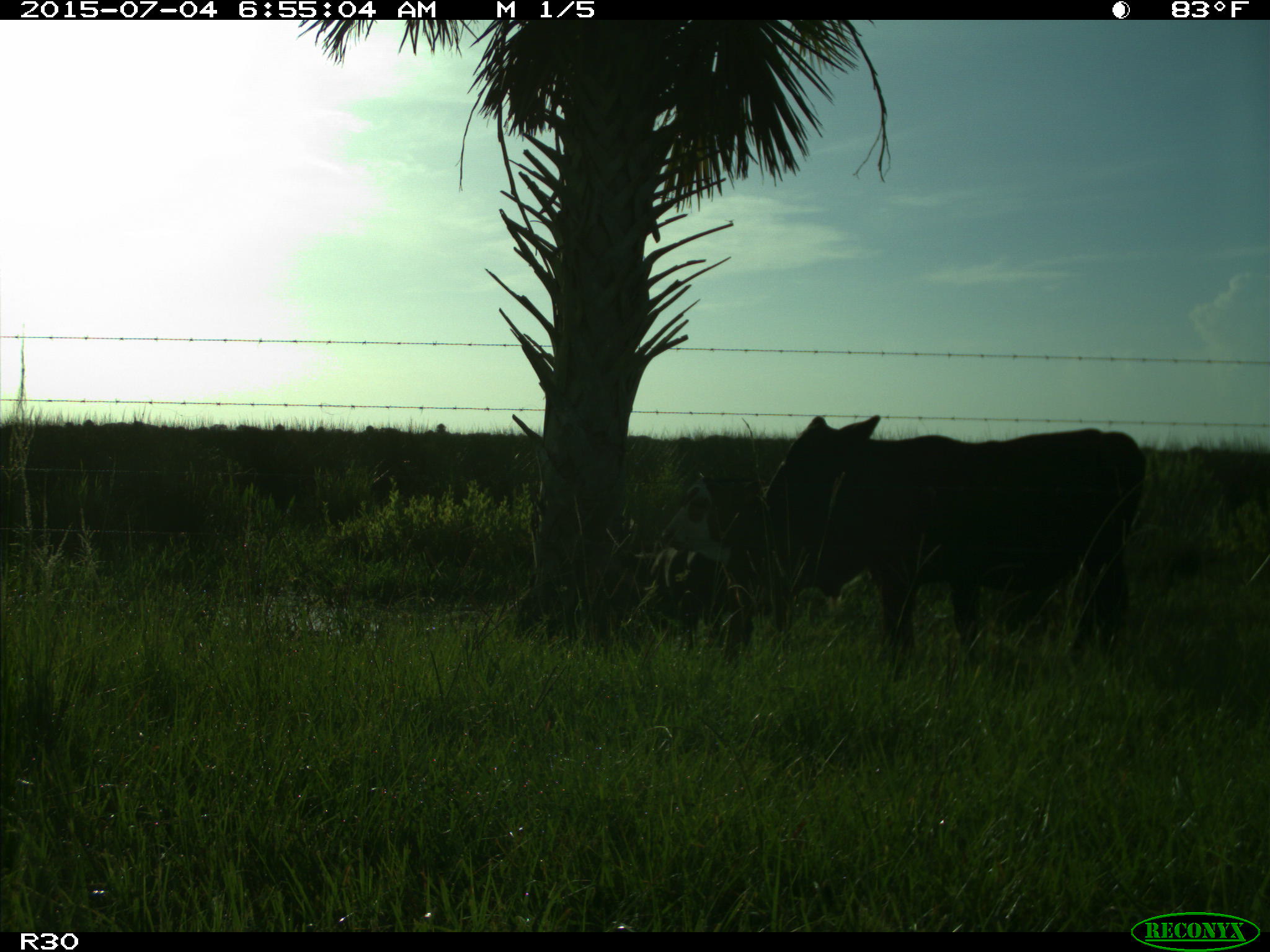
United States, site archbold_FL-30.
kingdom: Animalia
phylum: Chordata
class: Mammalia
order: Artiodactyla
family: Bovidae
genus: Bos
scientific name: Bos taurus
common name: domestic cow